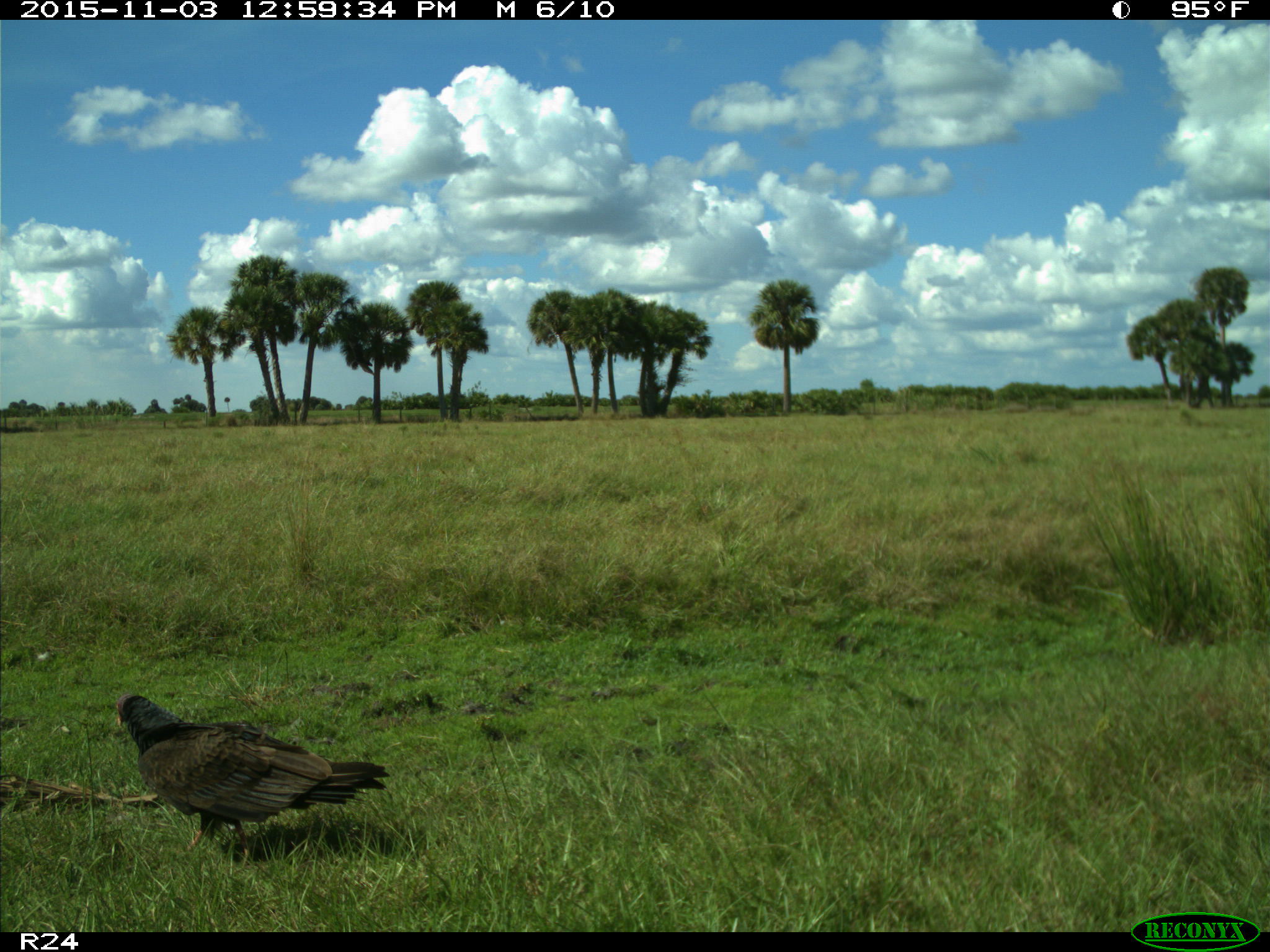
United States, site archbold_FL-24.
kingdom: Animalia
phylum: Chordata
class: Aves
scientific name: Aves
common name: birds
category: unidentified bird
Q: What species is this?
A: Unidentified bird (birds) (Aves).